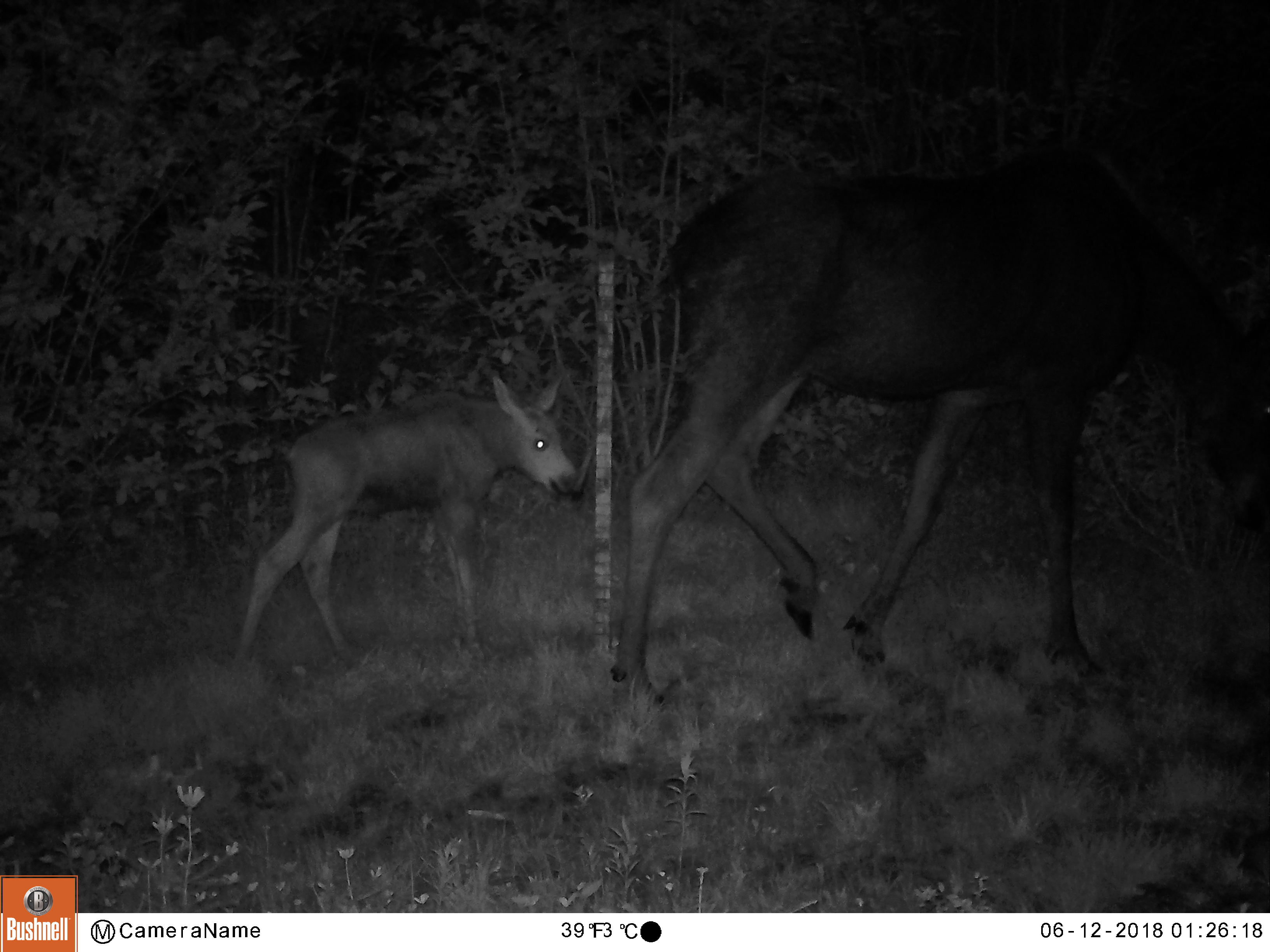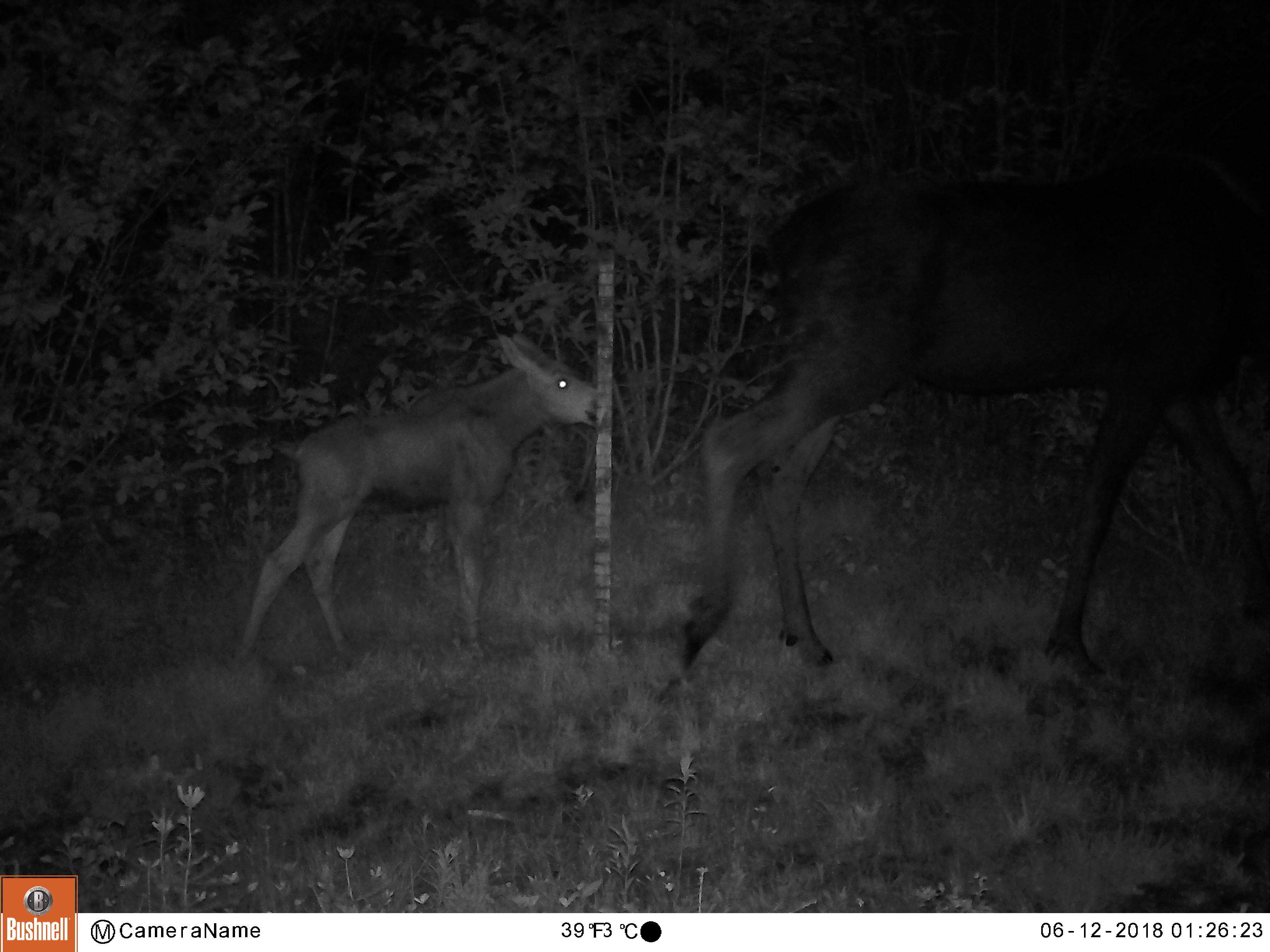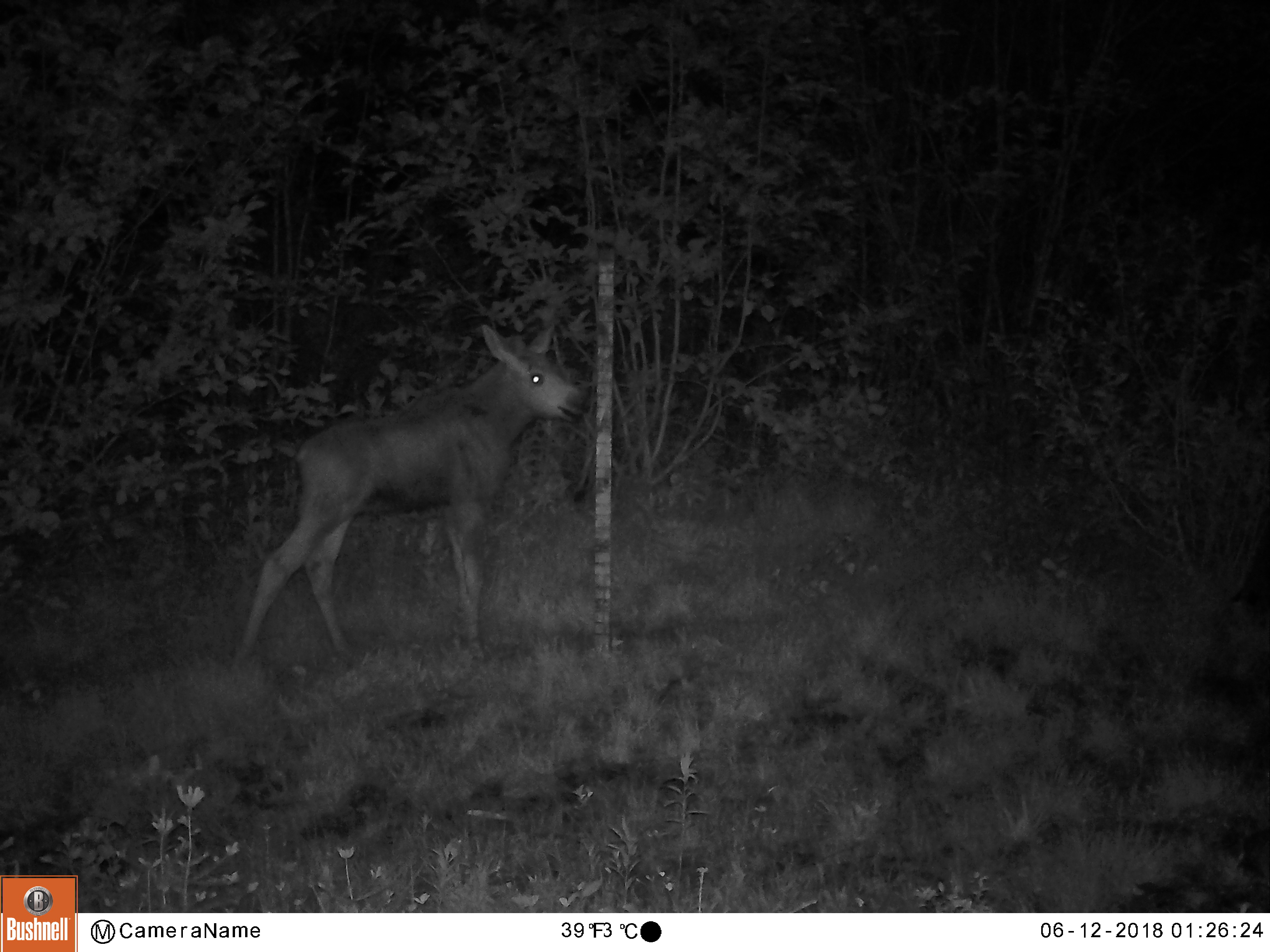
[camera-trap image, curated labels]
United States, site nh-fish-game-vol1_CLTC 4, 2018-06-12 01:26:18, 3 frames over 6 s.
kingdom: Animalia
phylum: Chordata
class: Mammalia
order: Artiodactyla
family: Cervidae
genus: Alces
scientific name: Alces alces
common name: moose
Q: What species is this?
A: Moose (Alces alces).